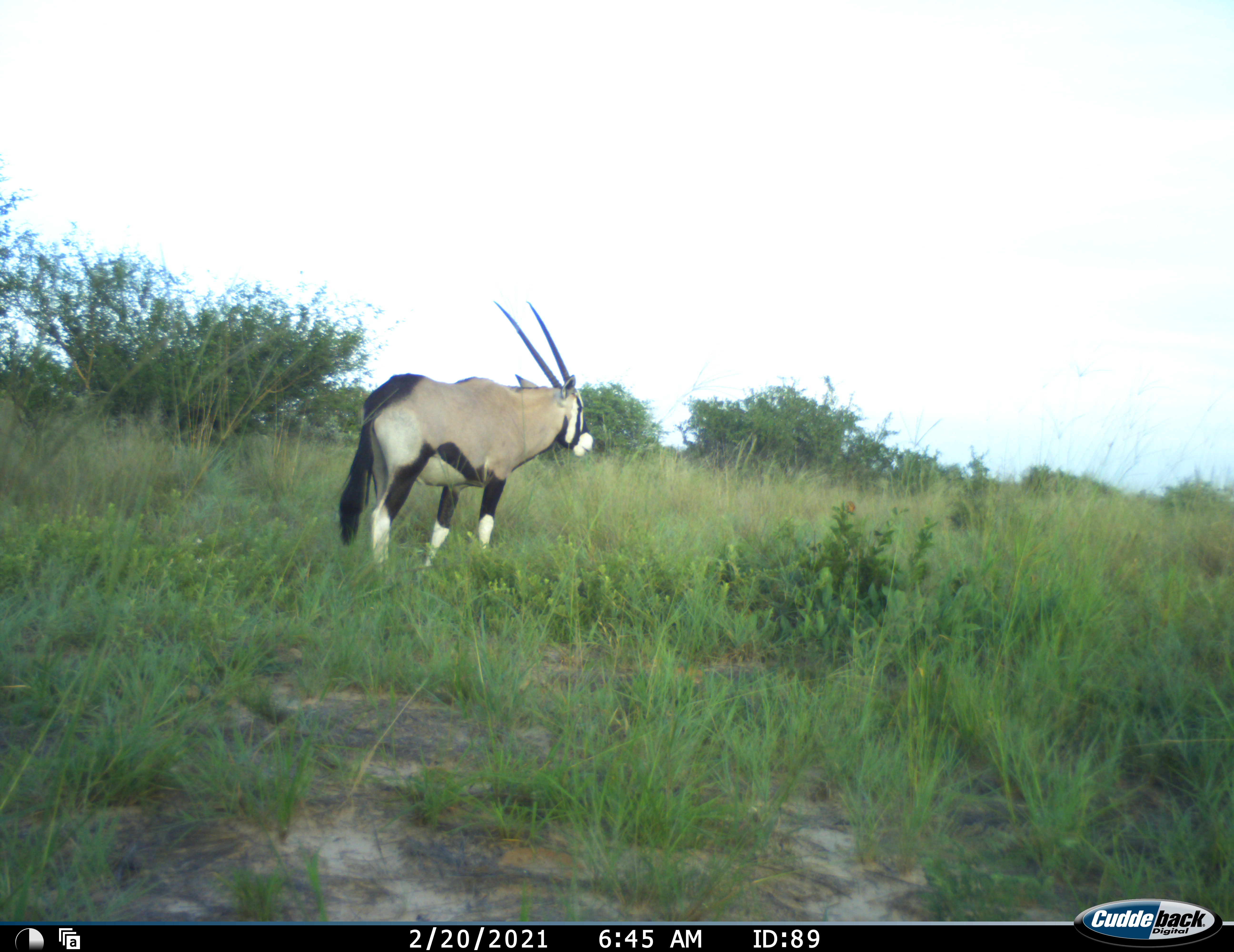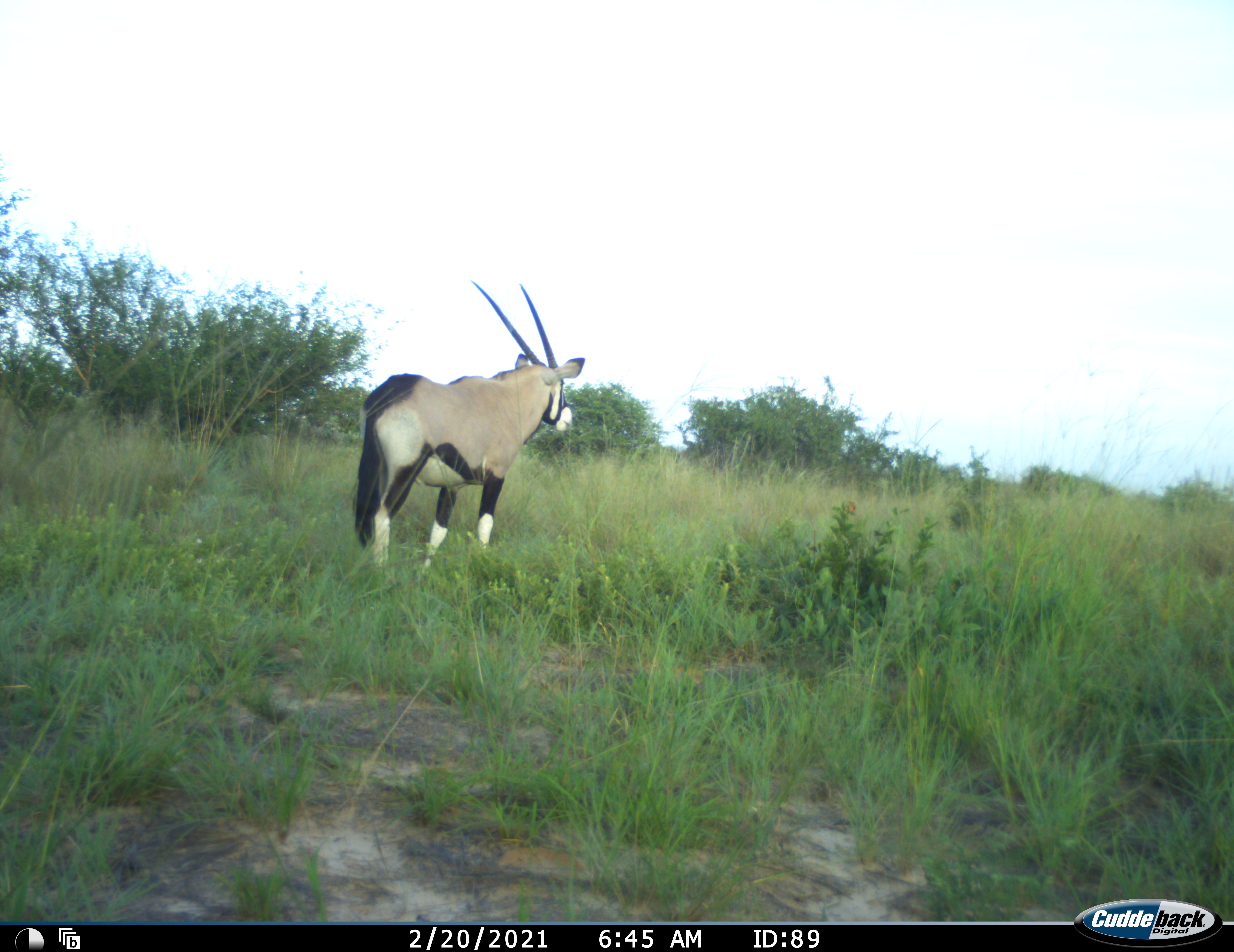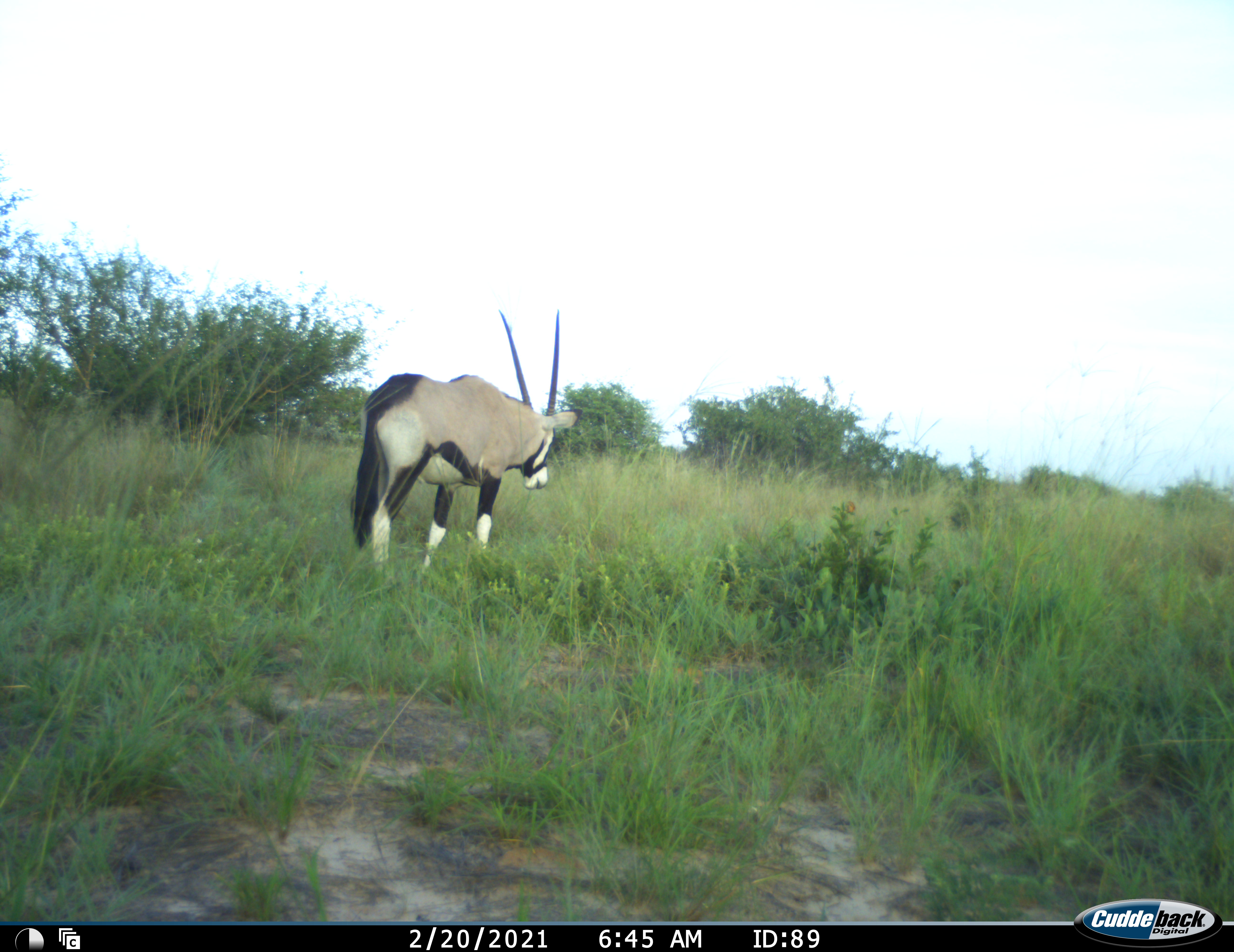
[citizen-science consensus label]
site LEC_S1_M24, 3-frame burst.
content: unidentified animal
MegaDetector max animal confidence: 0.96